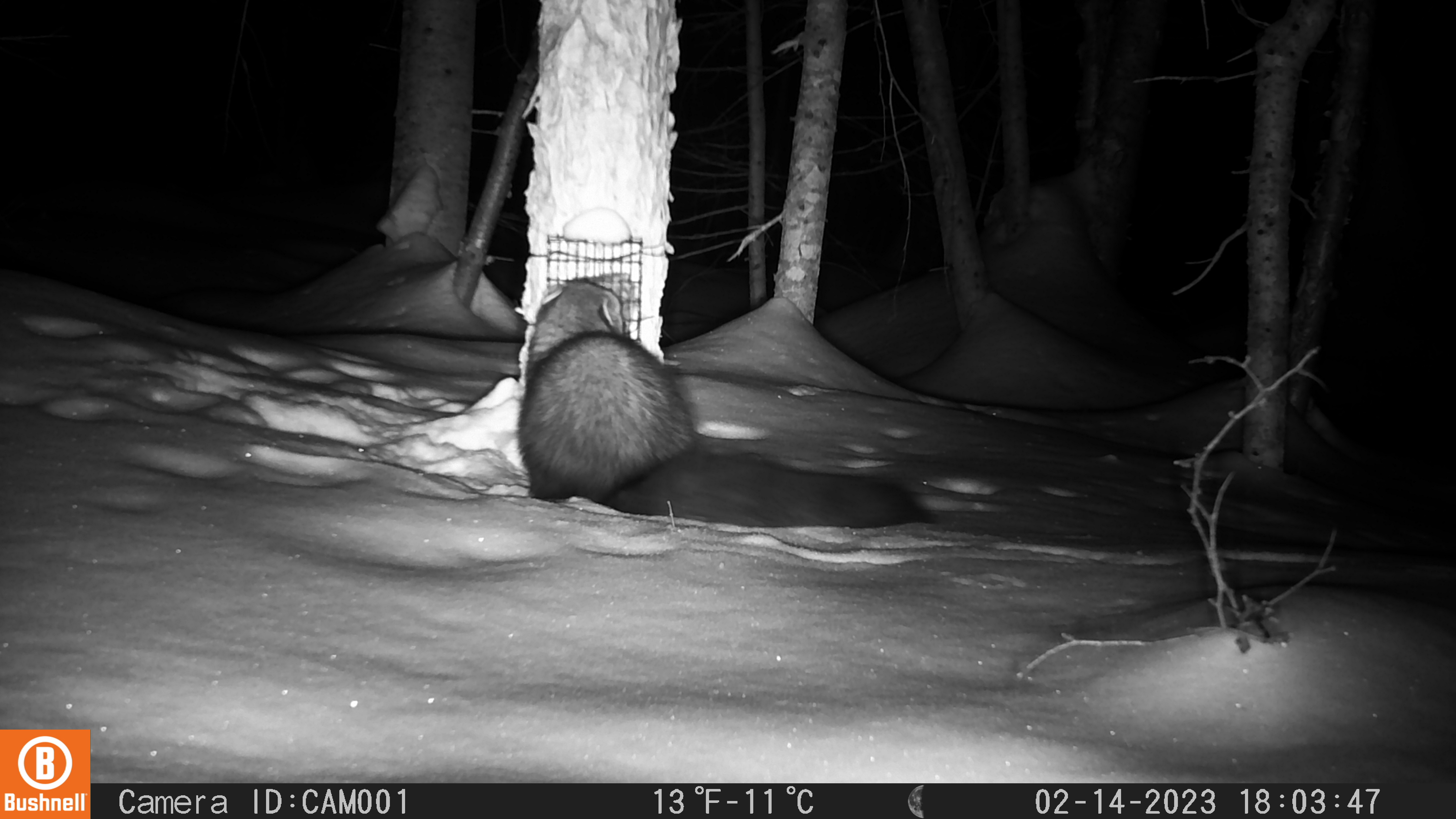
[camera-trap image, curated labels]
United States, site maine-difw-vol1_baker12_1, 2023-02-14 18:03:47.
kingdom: Animalia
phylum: Chordata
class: Mammalia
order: Carnivora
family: Mustelidae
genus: Pekania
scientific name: Pekania pennanti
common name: fisher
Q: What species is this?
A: Fisher (Pekania pennanti).